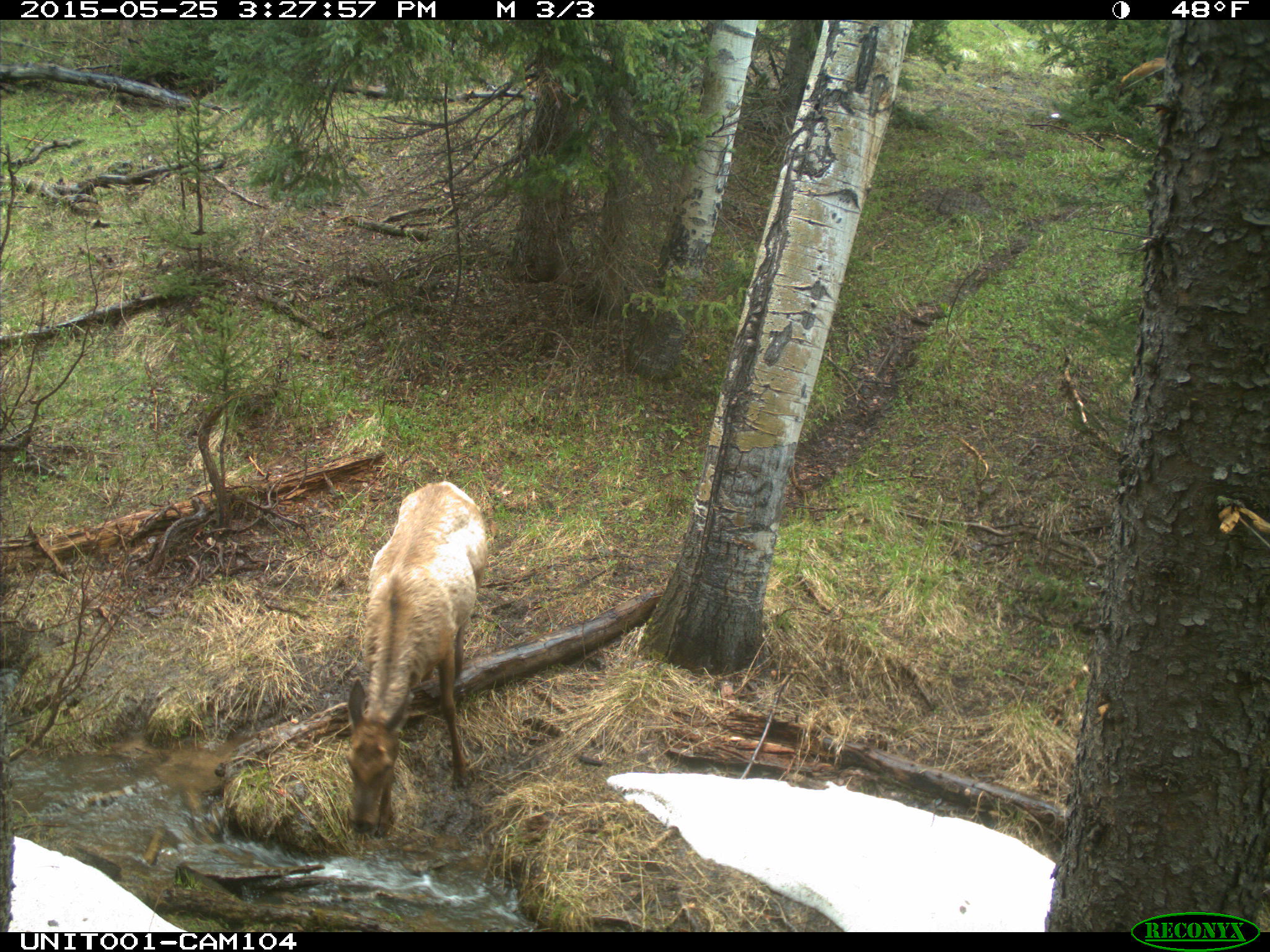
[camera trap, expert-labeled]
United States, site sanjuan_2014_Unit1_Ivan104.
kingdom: Animalia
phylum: Chordata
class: Mammalia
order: Artiodactyla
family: Cervidae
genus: Cervus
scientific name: Cervus elaphus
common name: red deer